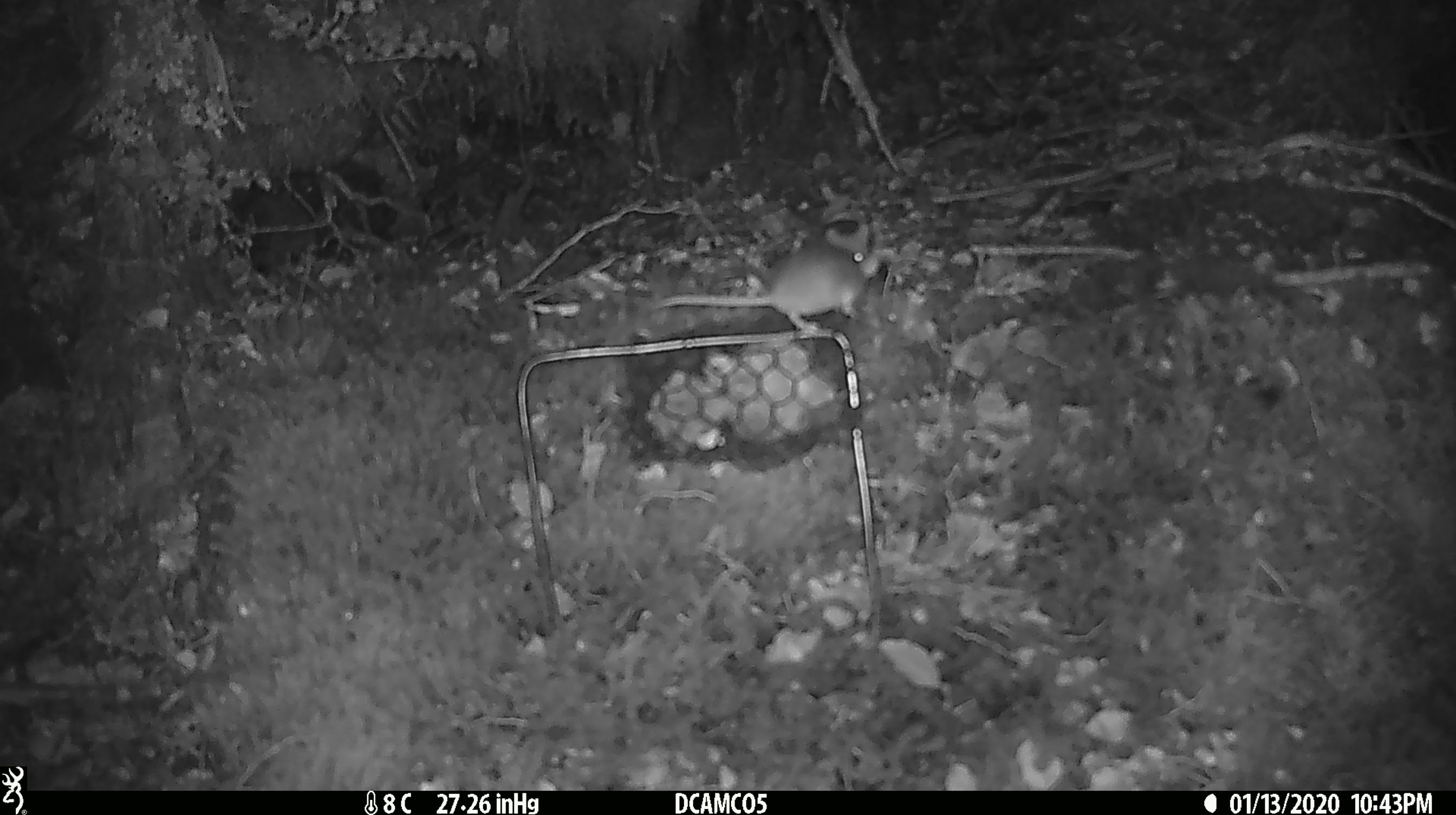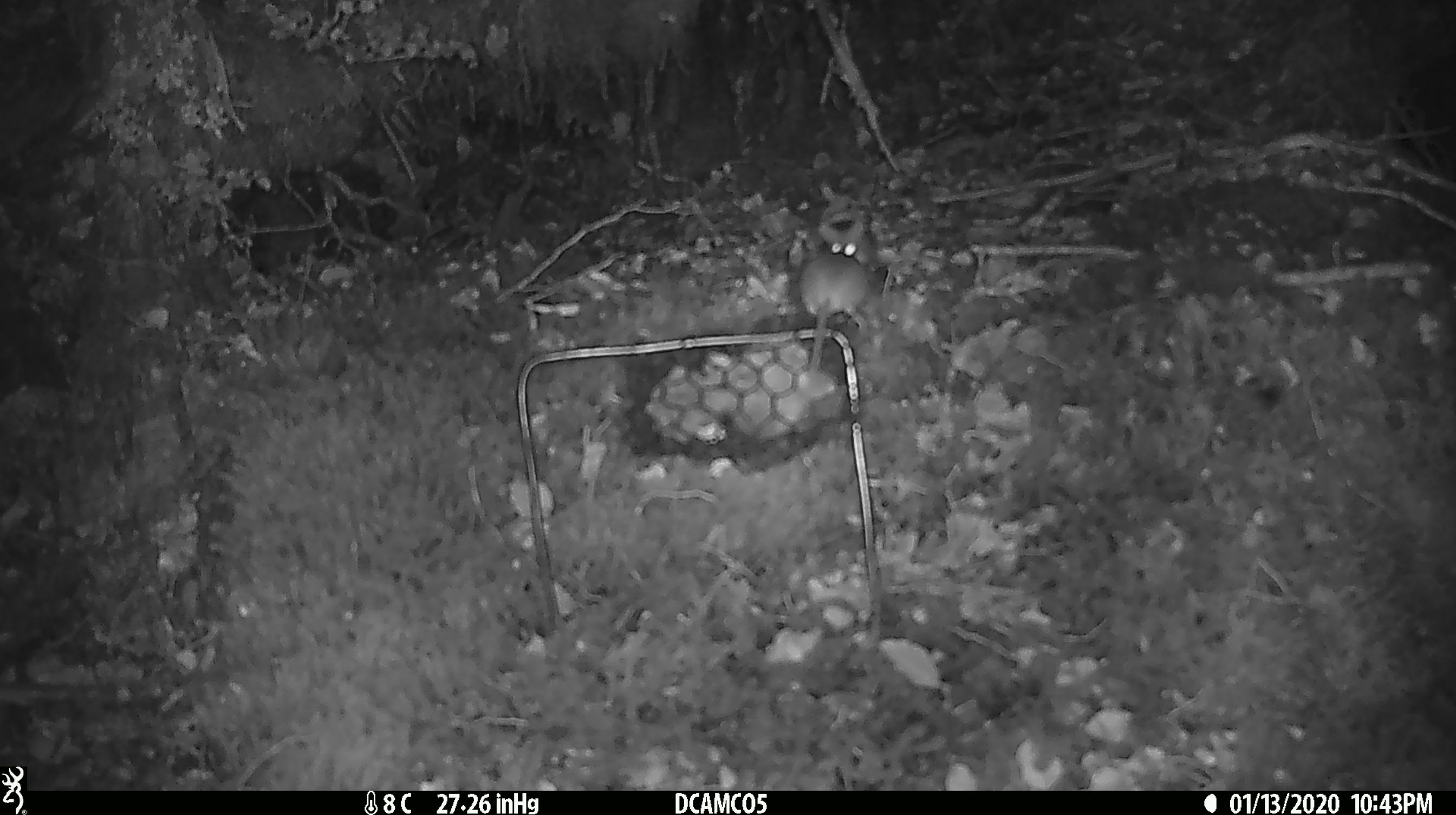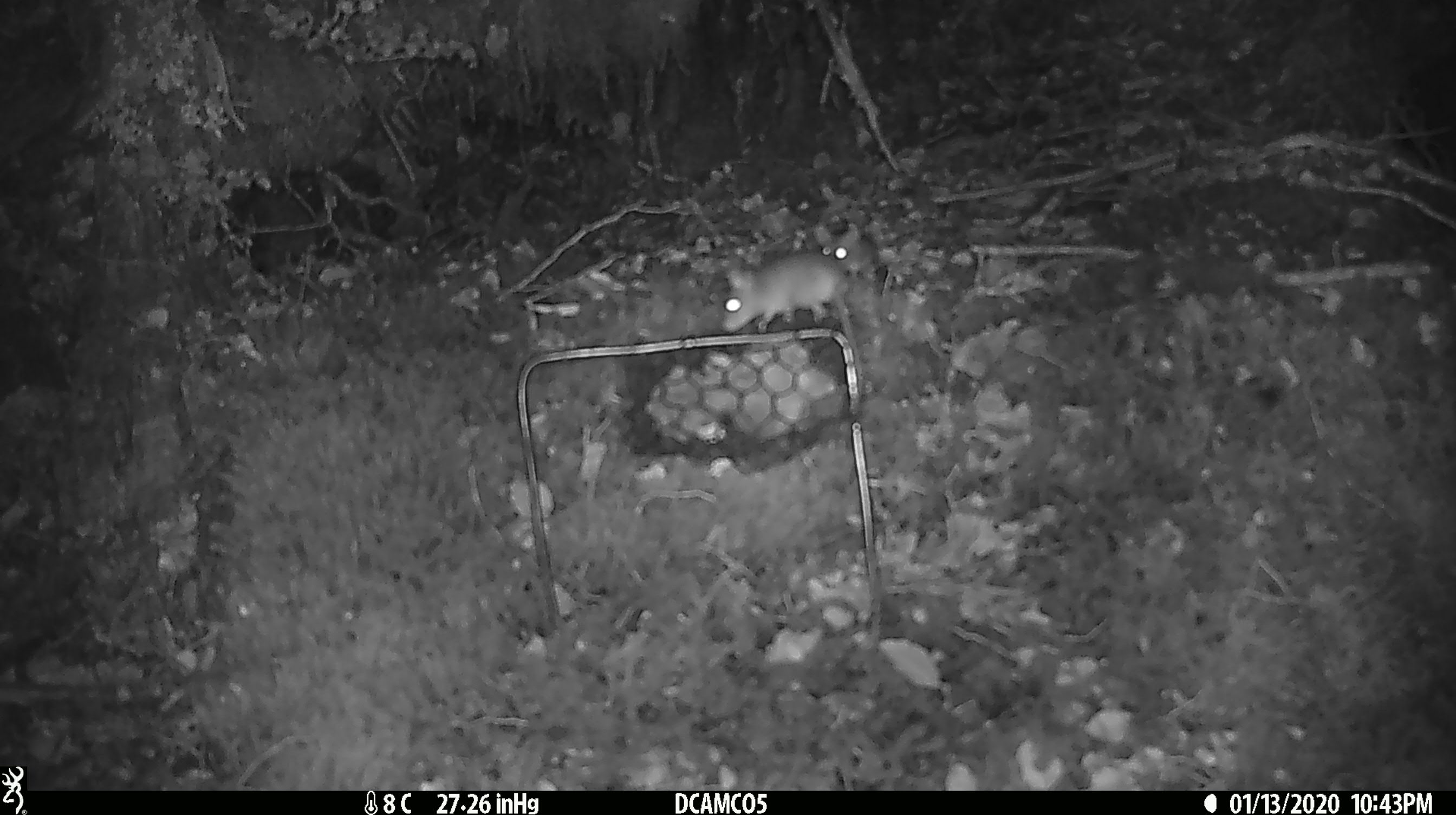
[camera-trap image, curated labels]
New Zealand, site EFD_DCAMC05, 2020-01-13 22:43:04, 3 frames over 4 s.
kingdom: Animalia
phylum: Chordata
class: Mammalia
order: Rodentia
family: Muridae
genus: Mus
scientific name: Mus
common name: mouse